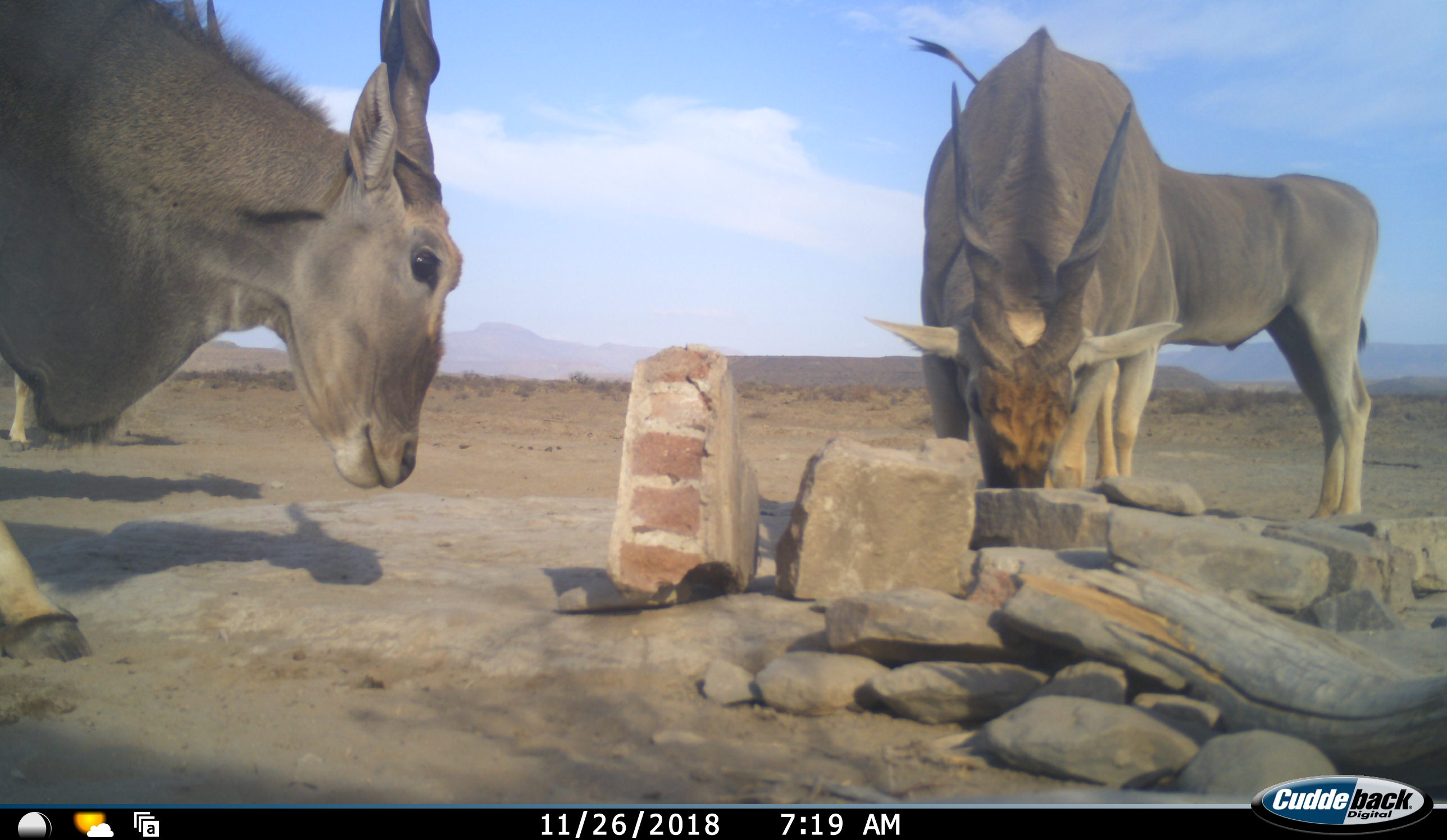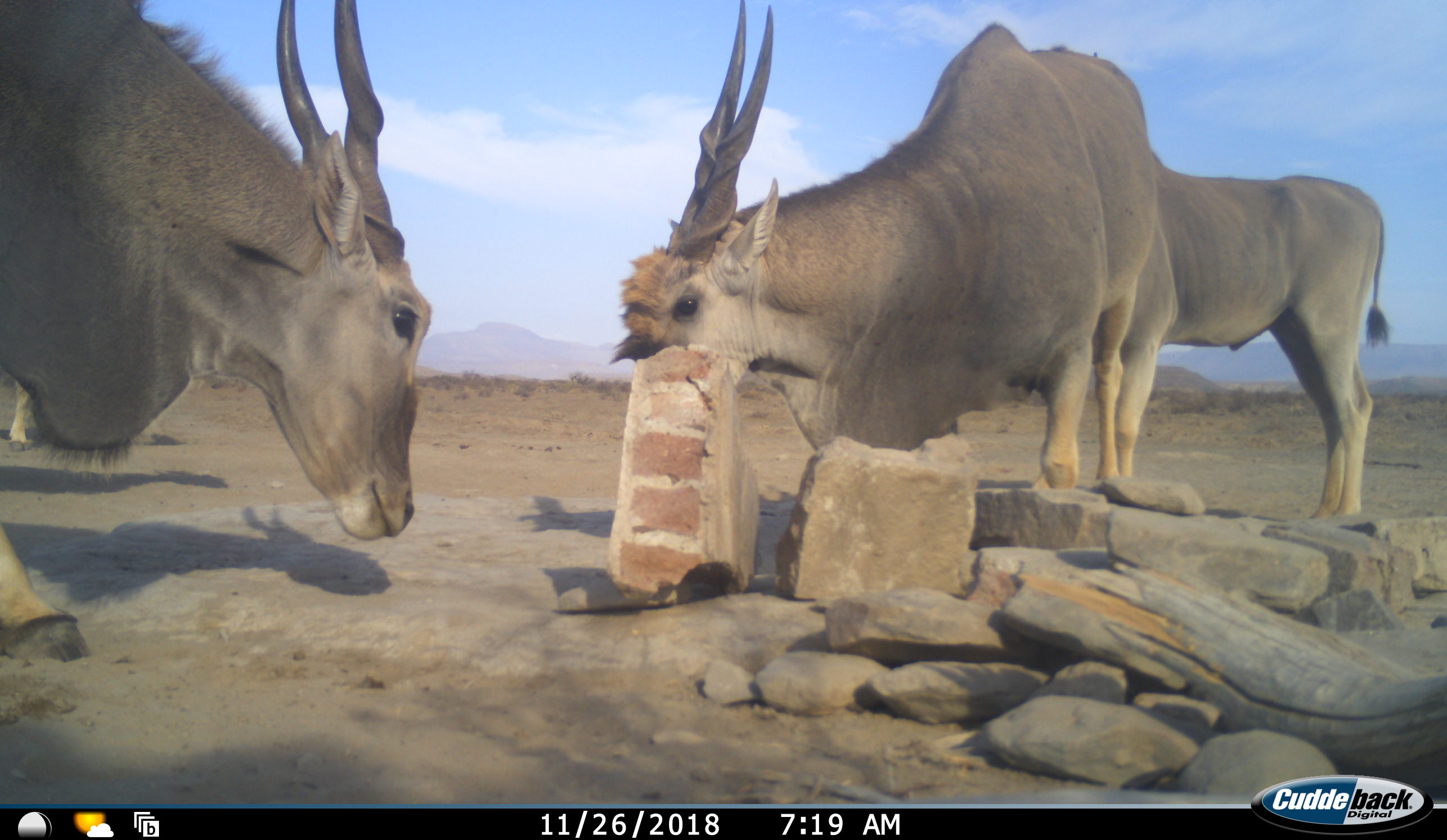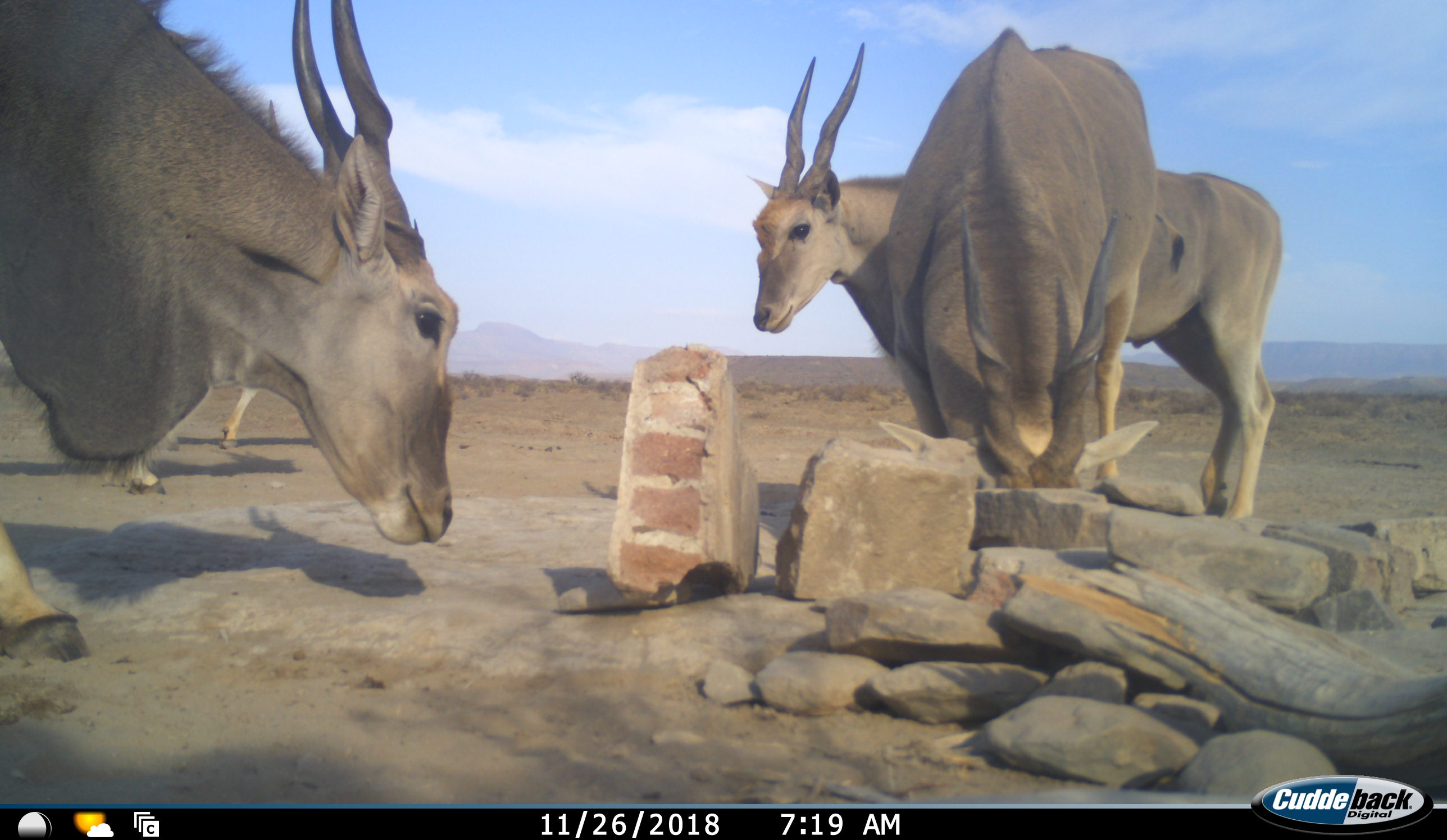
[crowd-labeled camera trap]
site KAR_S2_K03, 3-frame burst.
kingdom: Animalia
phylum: Chordata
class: Mammalia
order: Artiodactyla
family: Bovidae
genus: Tragelaphus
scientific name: Tragelaphus oryx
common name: eland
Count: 4.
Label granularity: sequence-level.